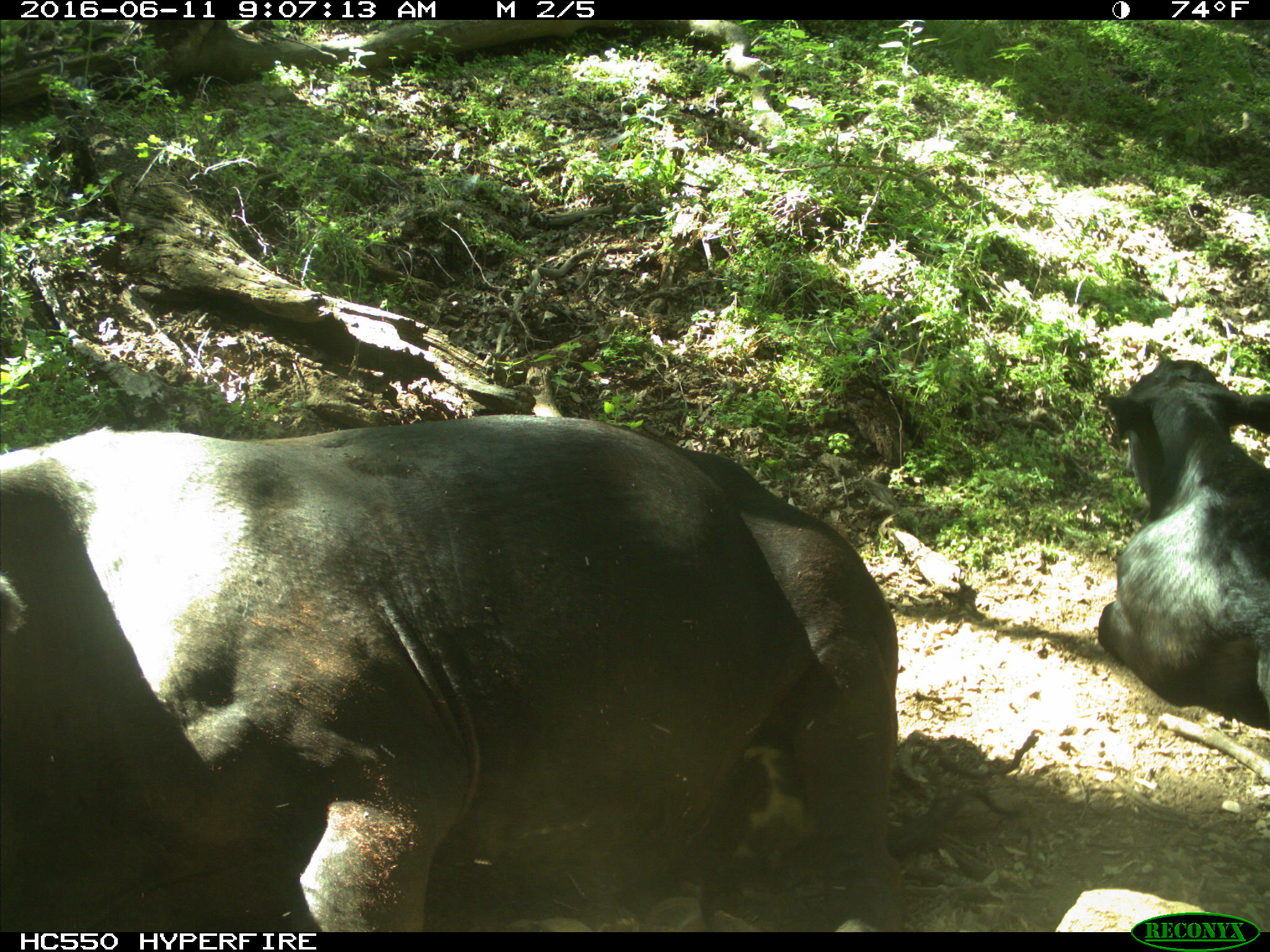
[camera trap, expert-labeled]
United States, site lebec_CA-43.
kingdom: Animalia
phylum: Chordata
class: Mammalia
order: Artiodactyla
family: Bovidae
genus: Bos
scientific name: Bos taurus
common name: domestic cow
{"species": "Bos taurus (domestic cow)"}